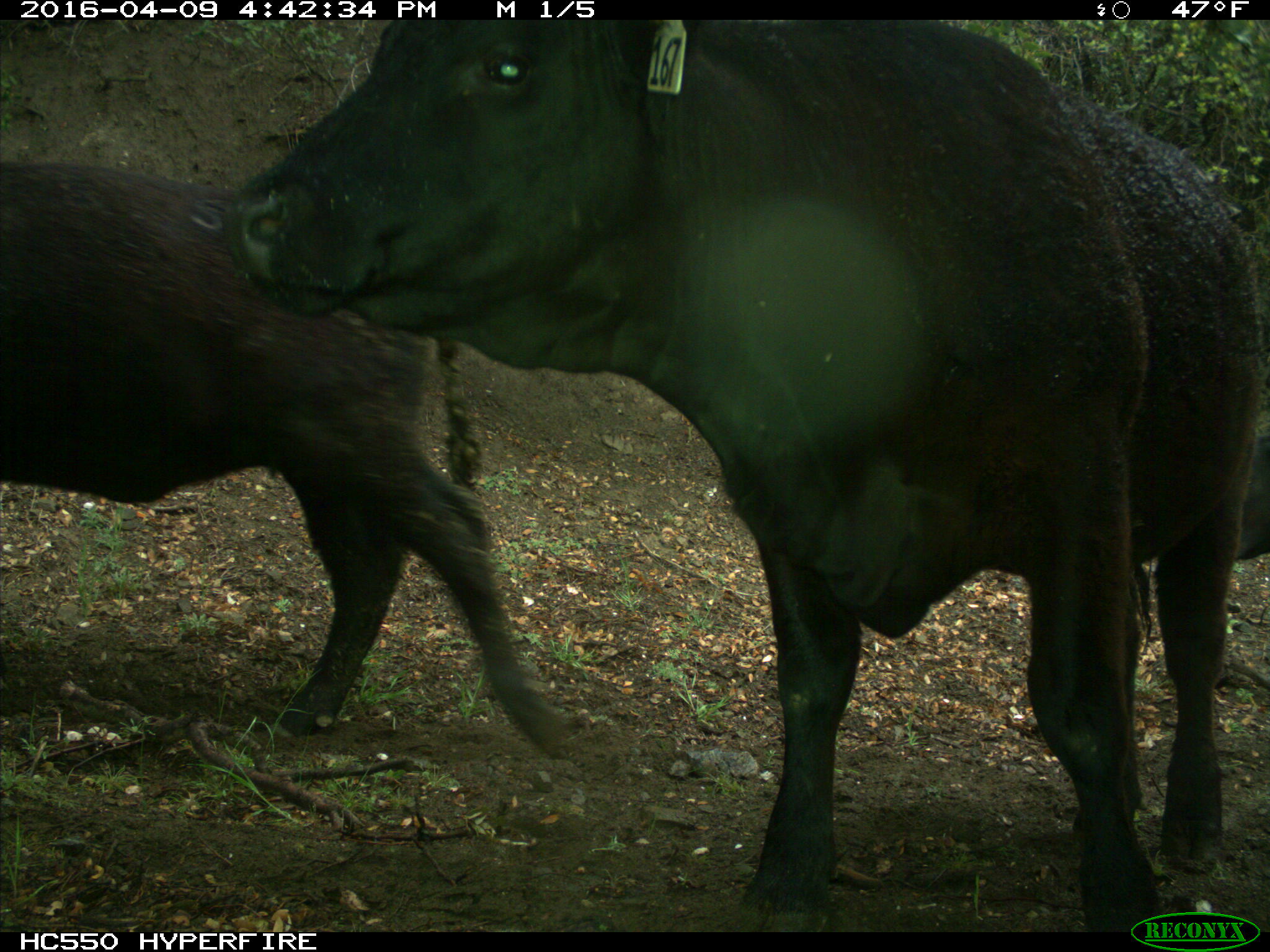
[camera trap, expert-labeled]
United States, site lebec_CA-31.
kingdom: Animalia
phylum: Chordata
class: Mammalia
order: Artiodactyla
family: Bovidae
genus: Bos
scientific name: Bos taurus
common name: domestic cow